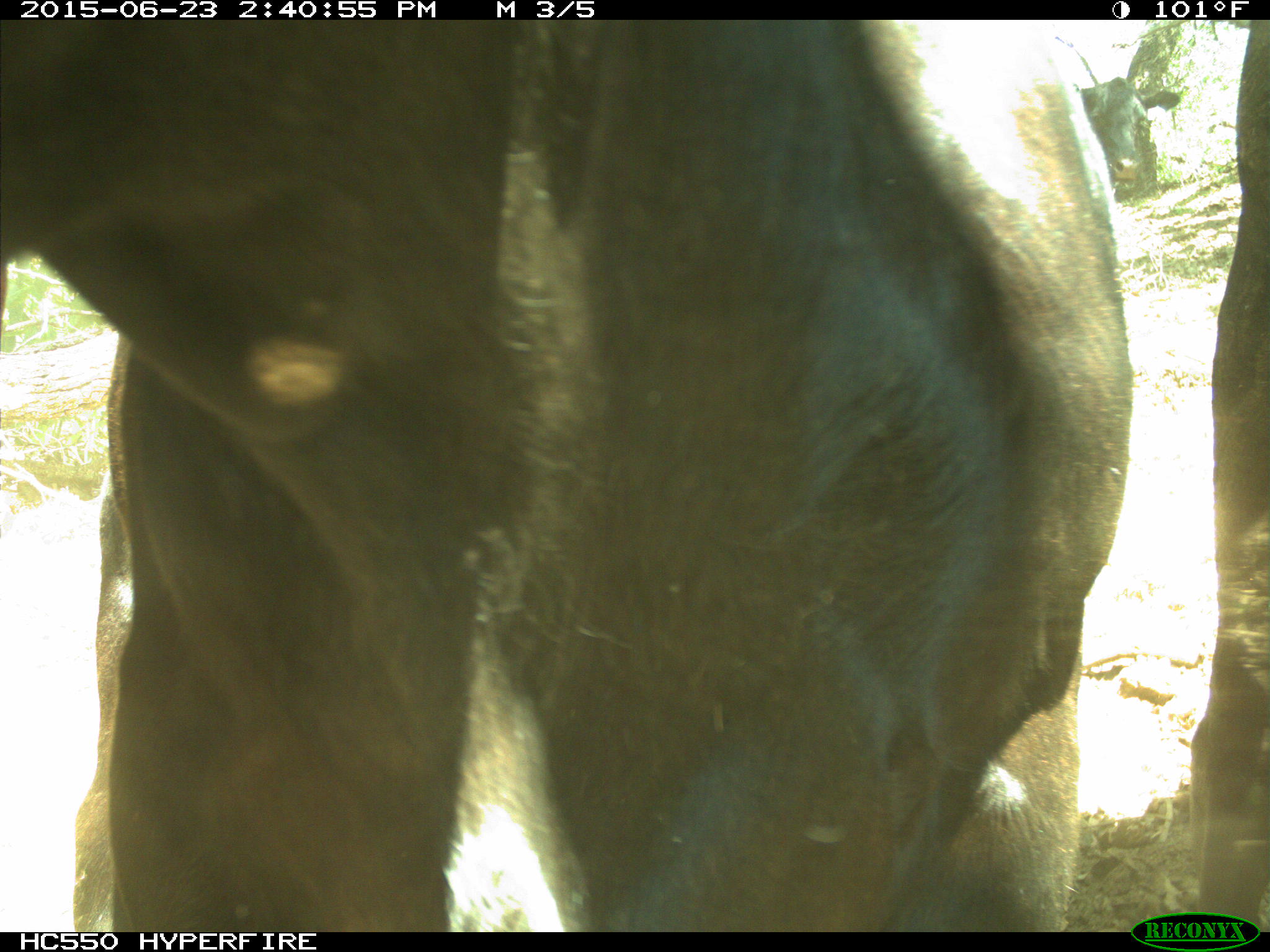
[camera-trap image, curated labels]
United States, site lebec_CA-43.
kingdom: Animalia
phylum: Chordata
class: Mammalia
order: Artiodactyla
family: Bovidae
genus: Bos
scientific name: Bos taurus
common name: domestic cow